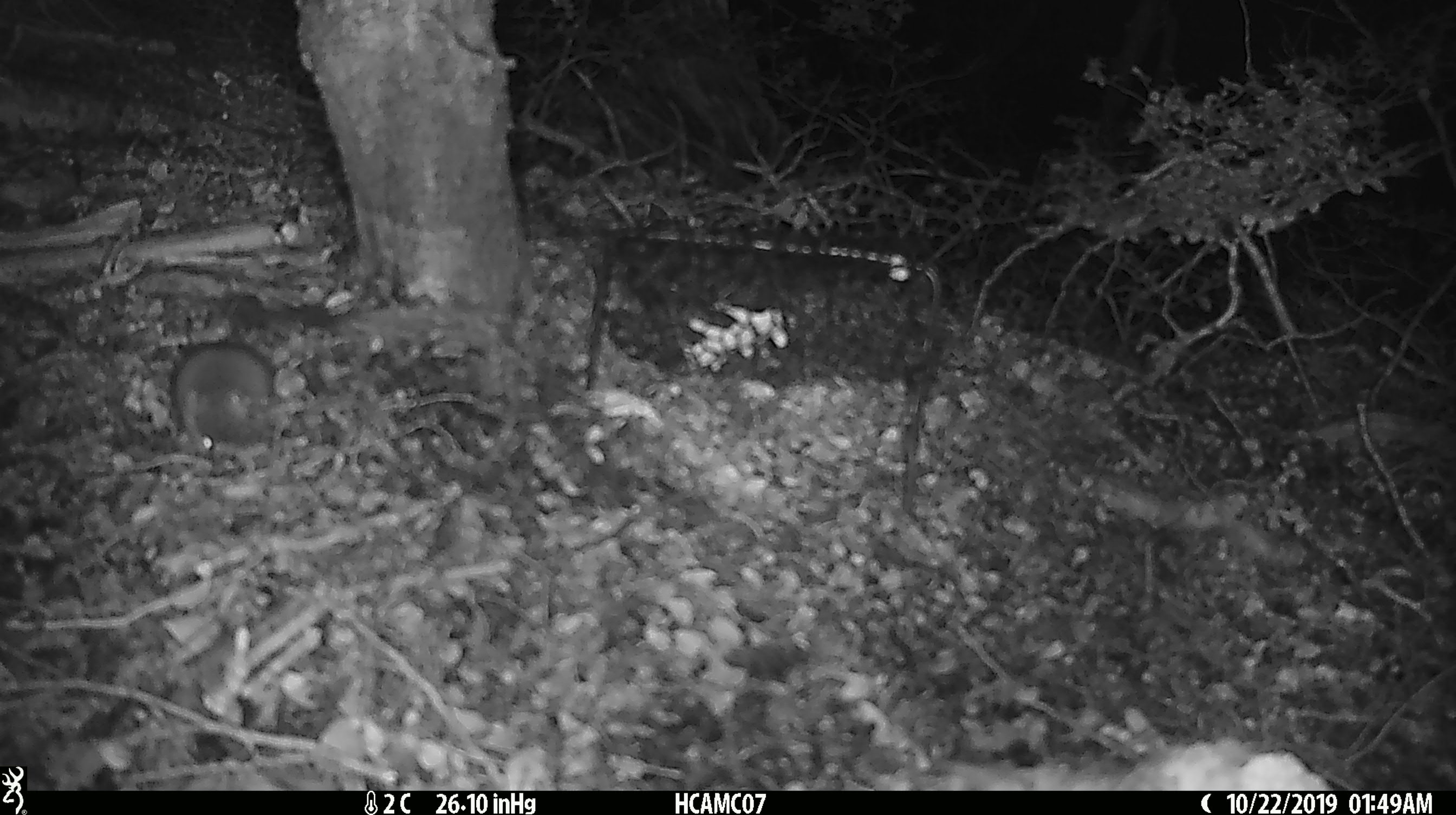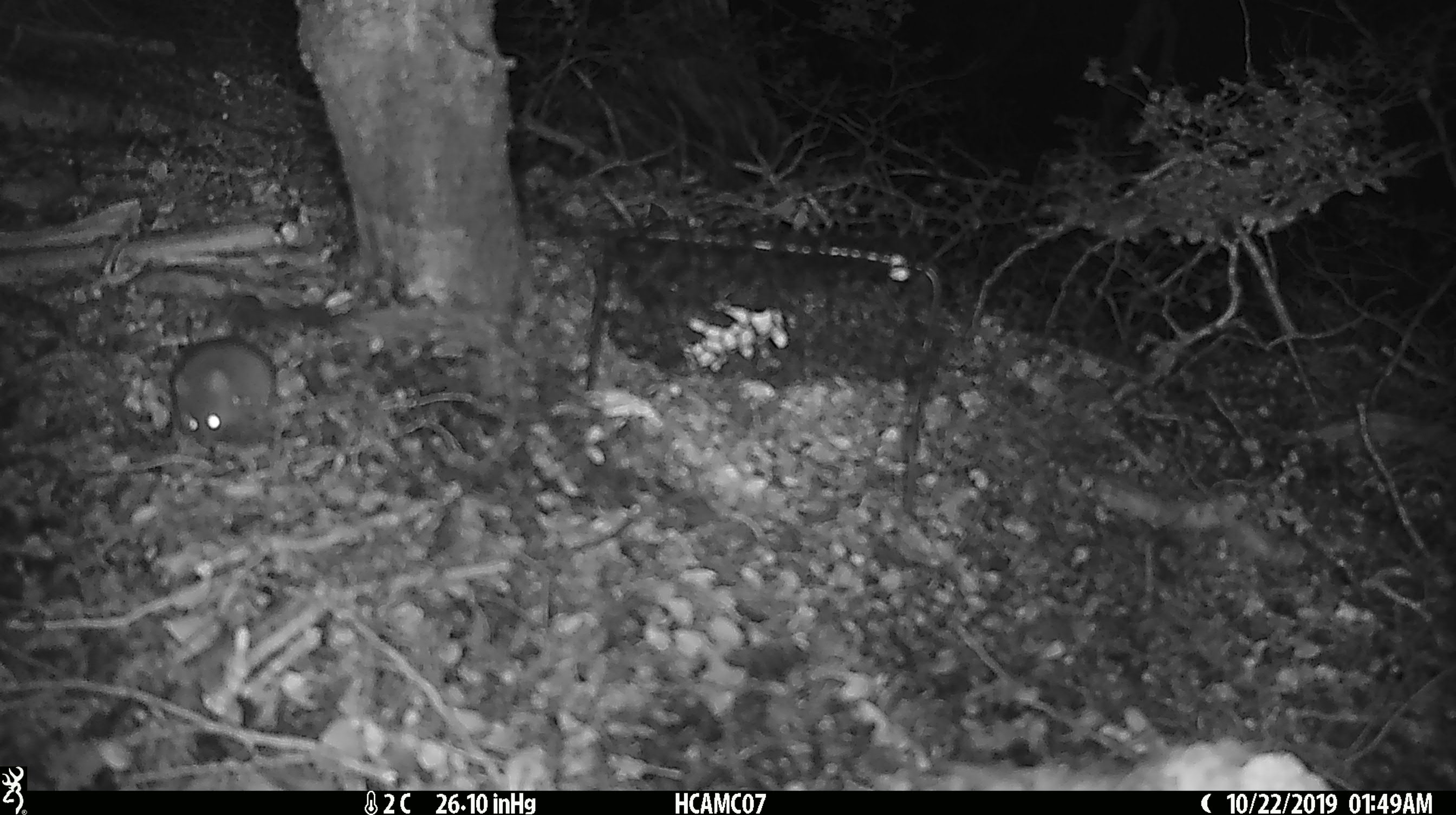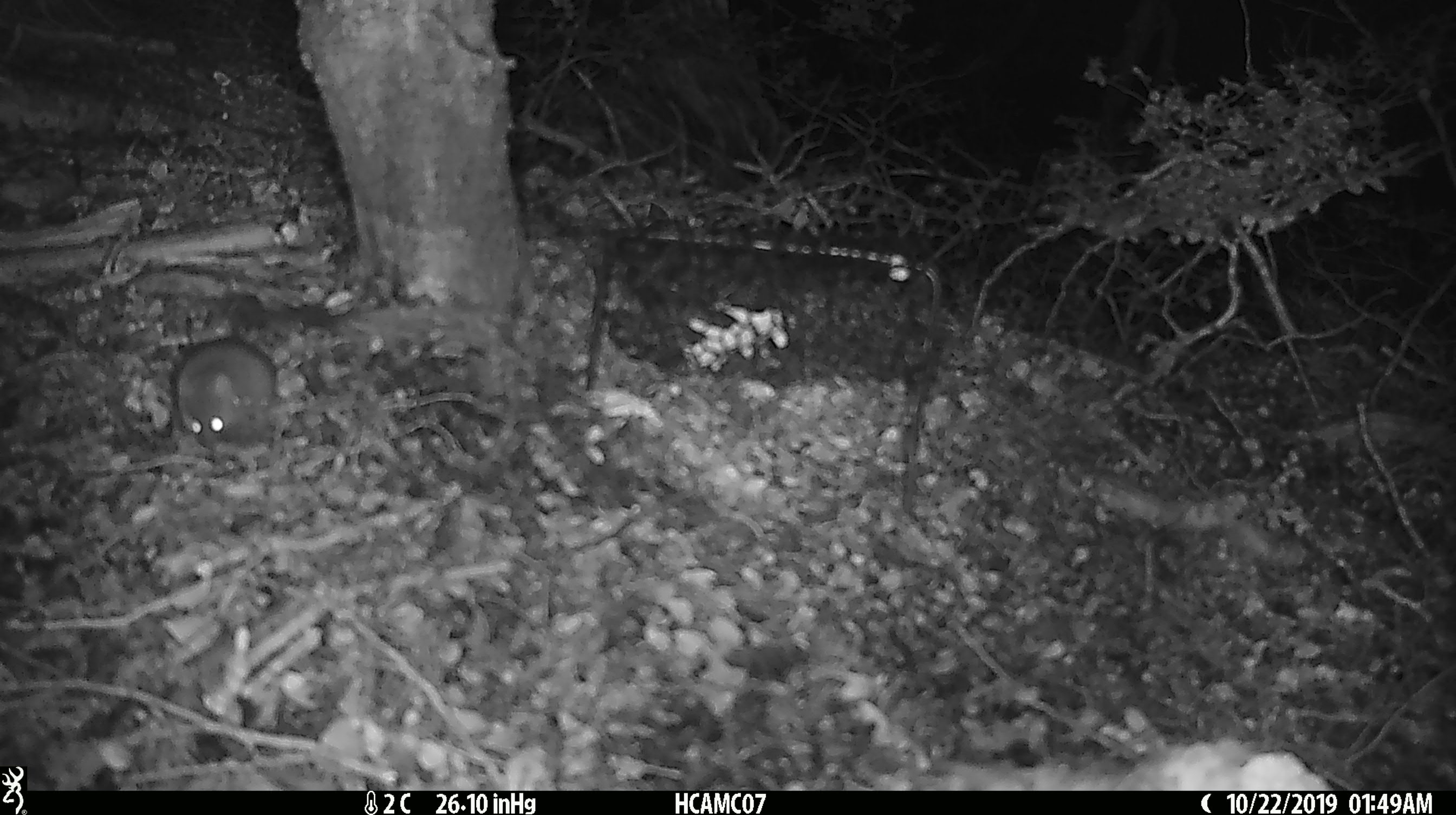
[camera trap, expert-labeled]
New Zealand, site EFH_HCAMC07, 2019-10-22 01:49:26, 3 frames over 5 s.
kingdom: Animalia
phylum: Chordata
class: Mammalia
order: Rodentia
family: Muridae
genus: Mus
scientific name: Mus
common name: mouse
Mouse (Mus).